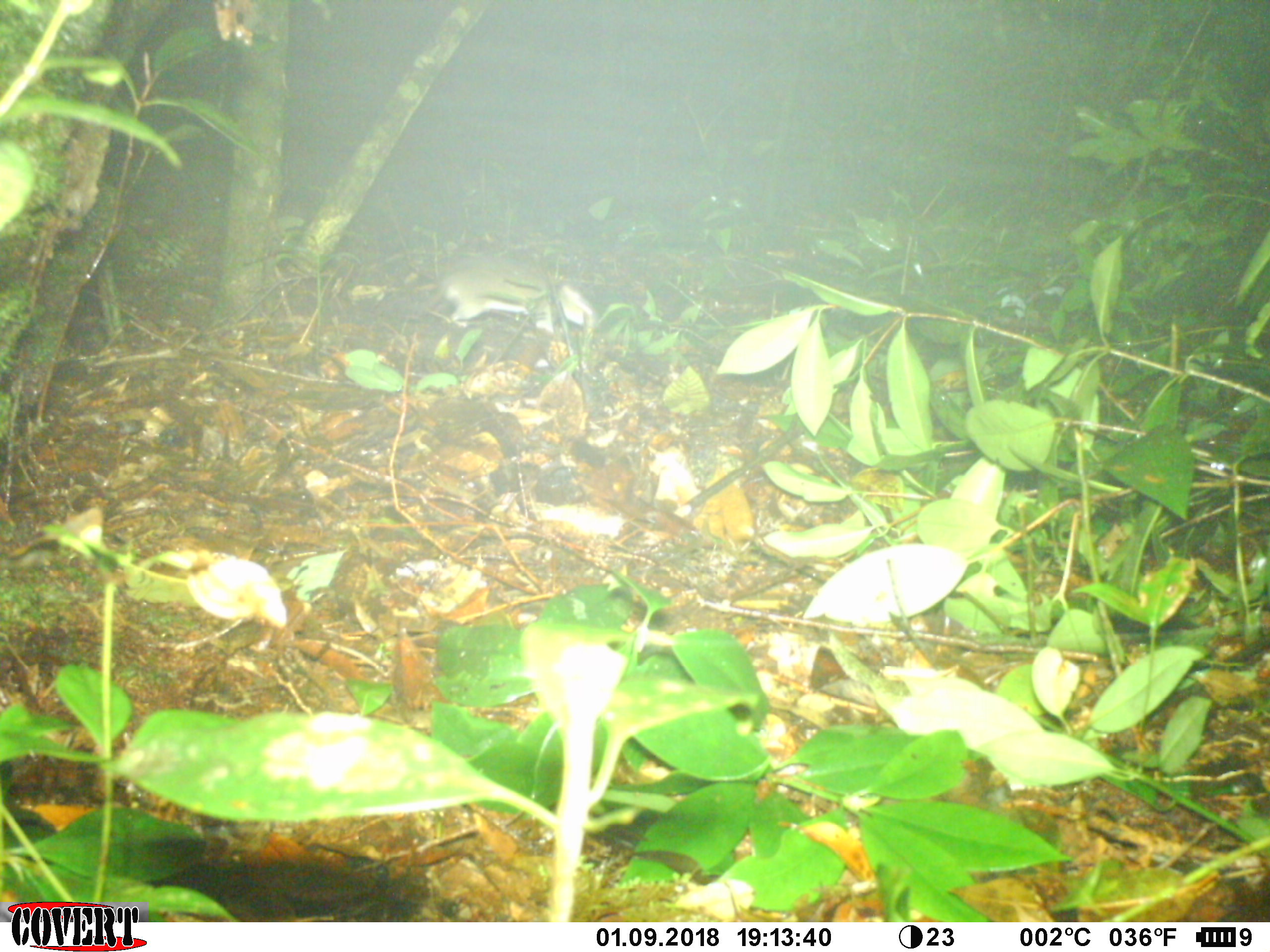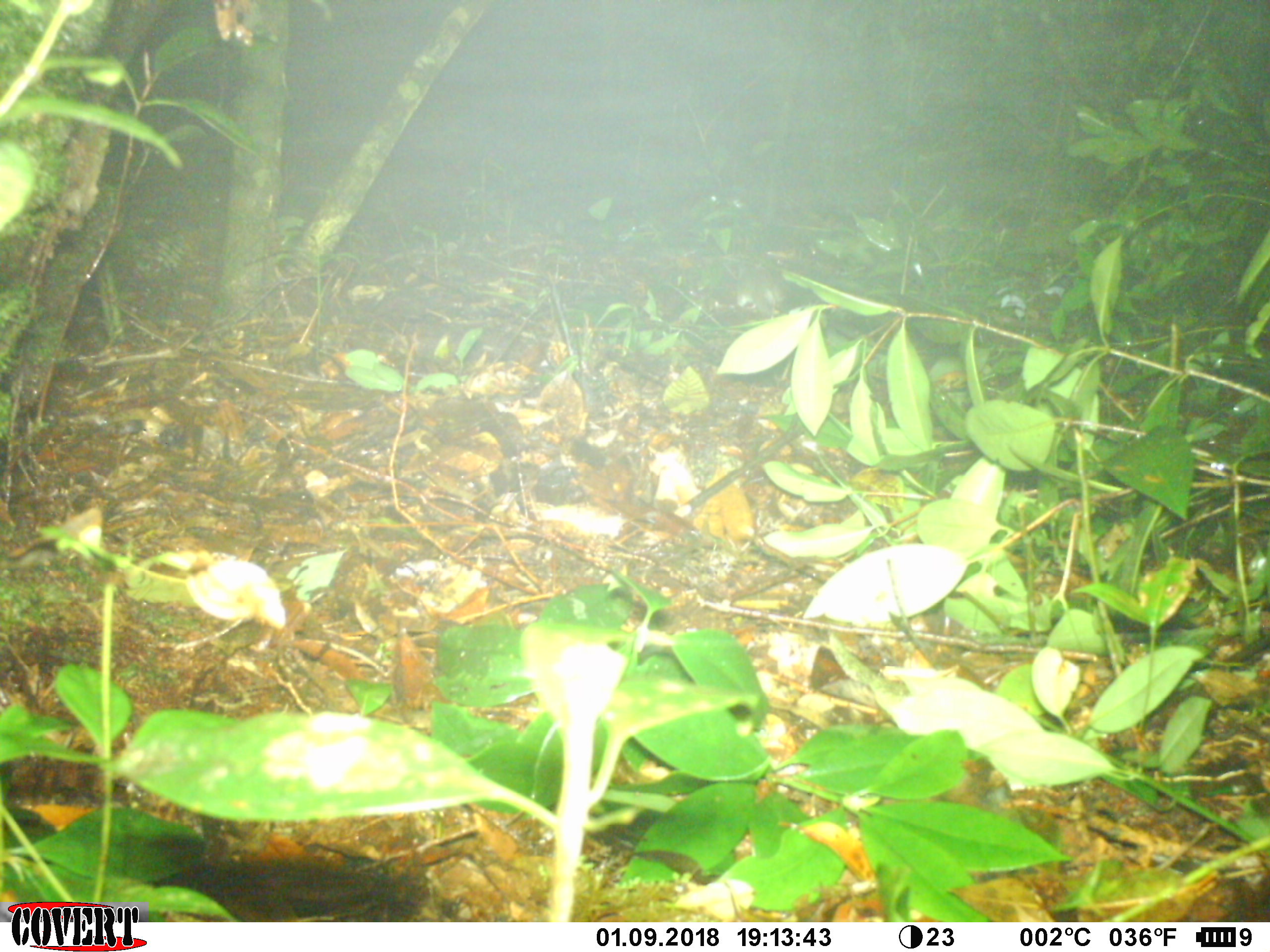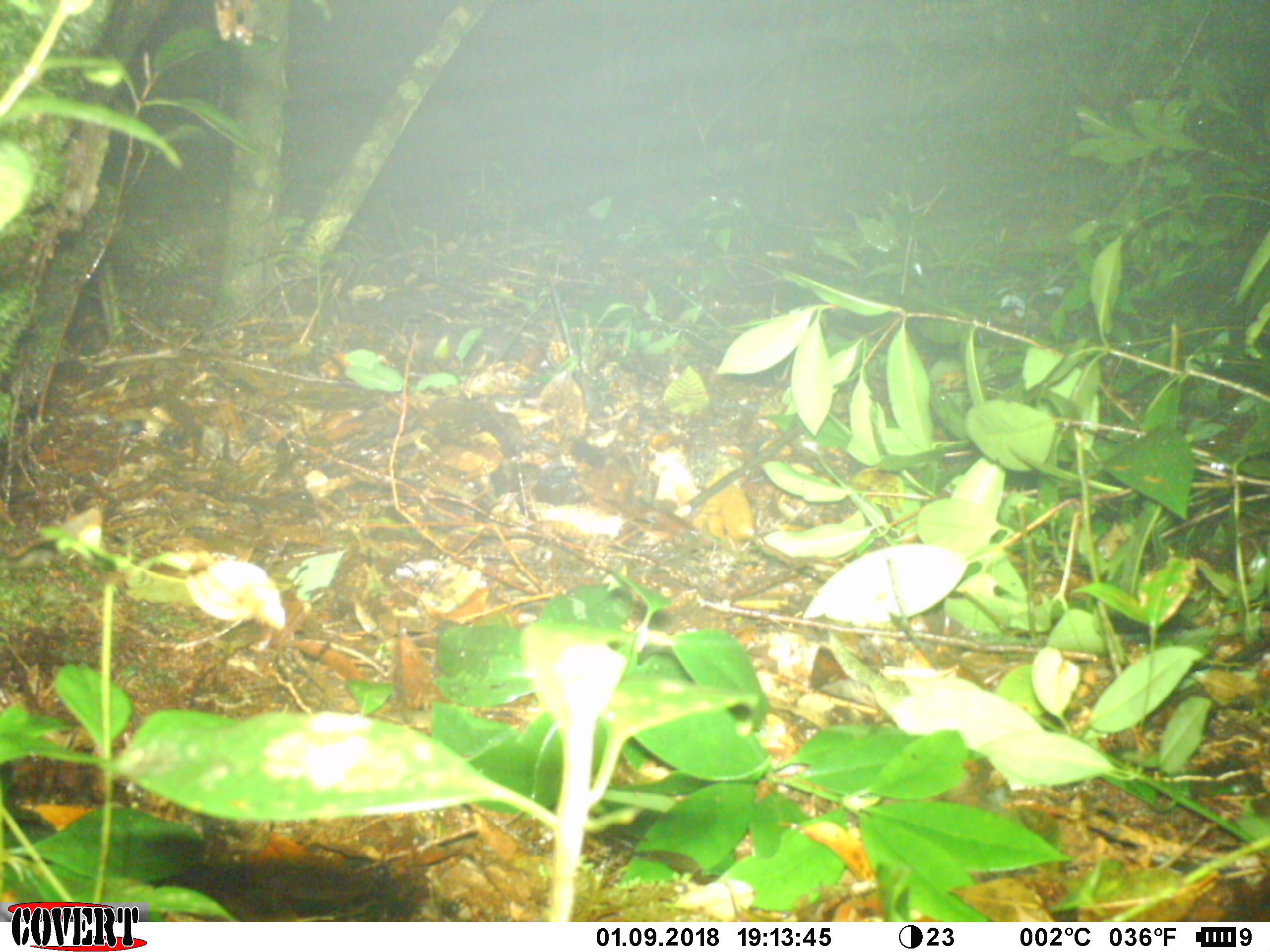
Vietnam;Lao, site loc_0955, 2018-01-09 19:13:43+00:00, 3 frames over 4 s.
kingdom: Animalia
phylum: Chordata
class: Mammalia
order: Rodentia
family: Muridae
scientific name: Muridae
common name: old-world mice and rats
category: unidentified murid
Unidentified murid (old-world mice and rats) (Muridae). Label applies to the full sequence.